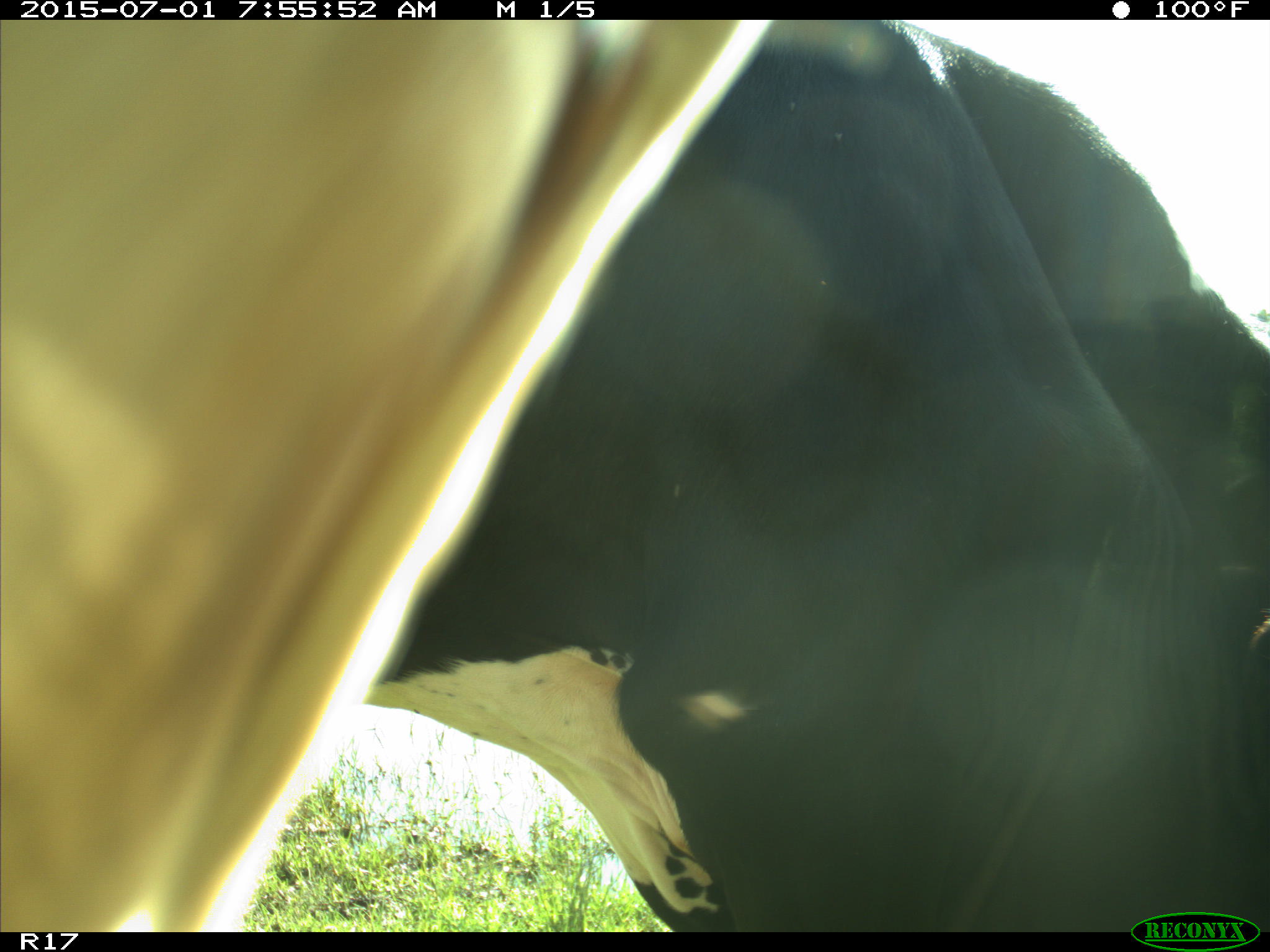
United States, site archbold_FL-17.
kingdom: Animalia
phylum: Chordata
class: Mammalia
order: Artiodactyla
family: Bovidae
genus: Bos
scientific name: Bos taurus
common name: domestic cow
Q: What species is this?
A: Bos taurus (domestic cow).